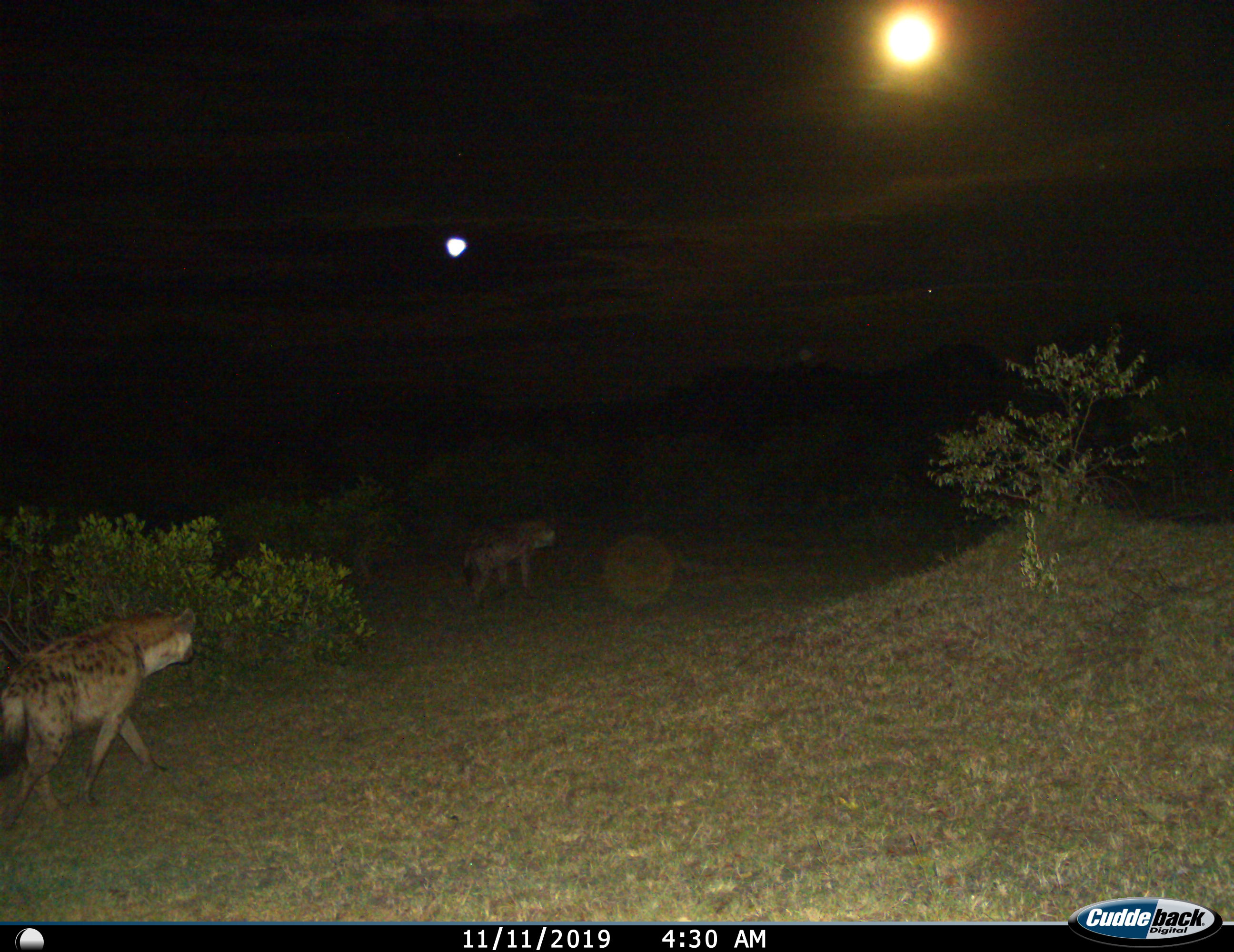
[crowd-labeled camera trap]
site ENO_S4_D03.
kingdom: Animalia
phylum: Chordata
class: Mammalia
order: Carnivora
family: Hyaenidae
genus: Crocuta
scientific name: Crocuta crocuta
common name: spotted hyena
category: hyenaspotted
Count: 2.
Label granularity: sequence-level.